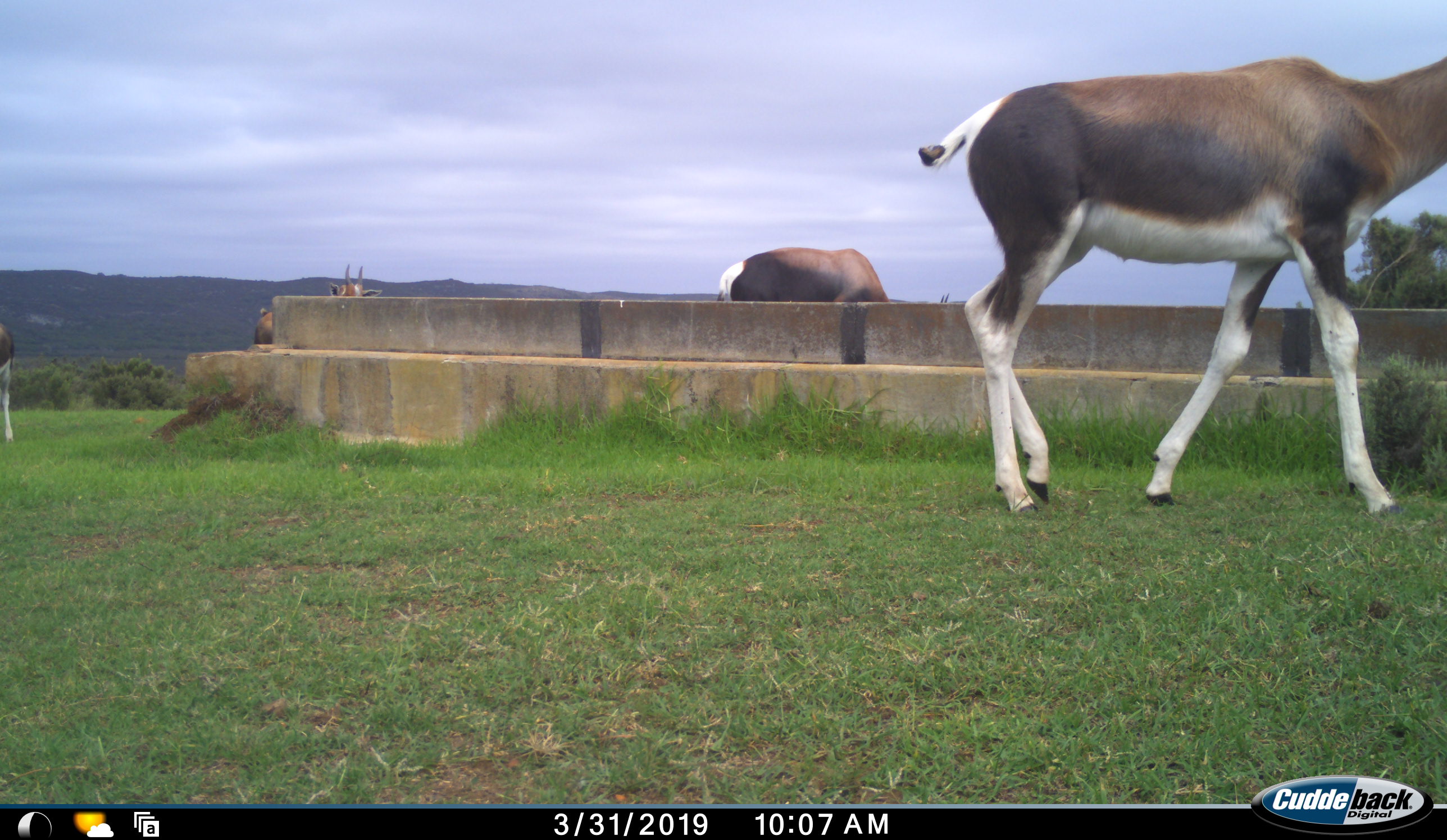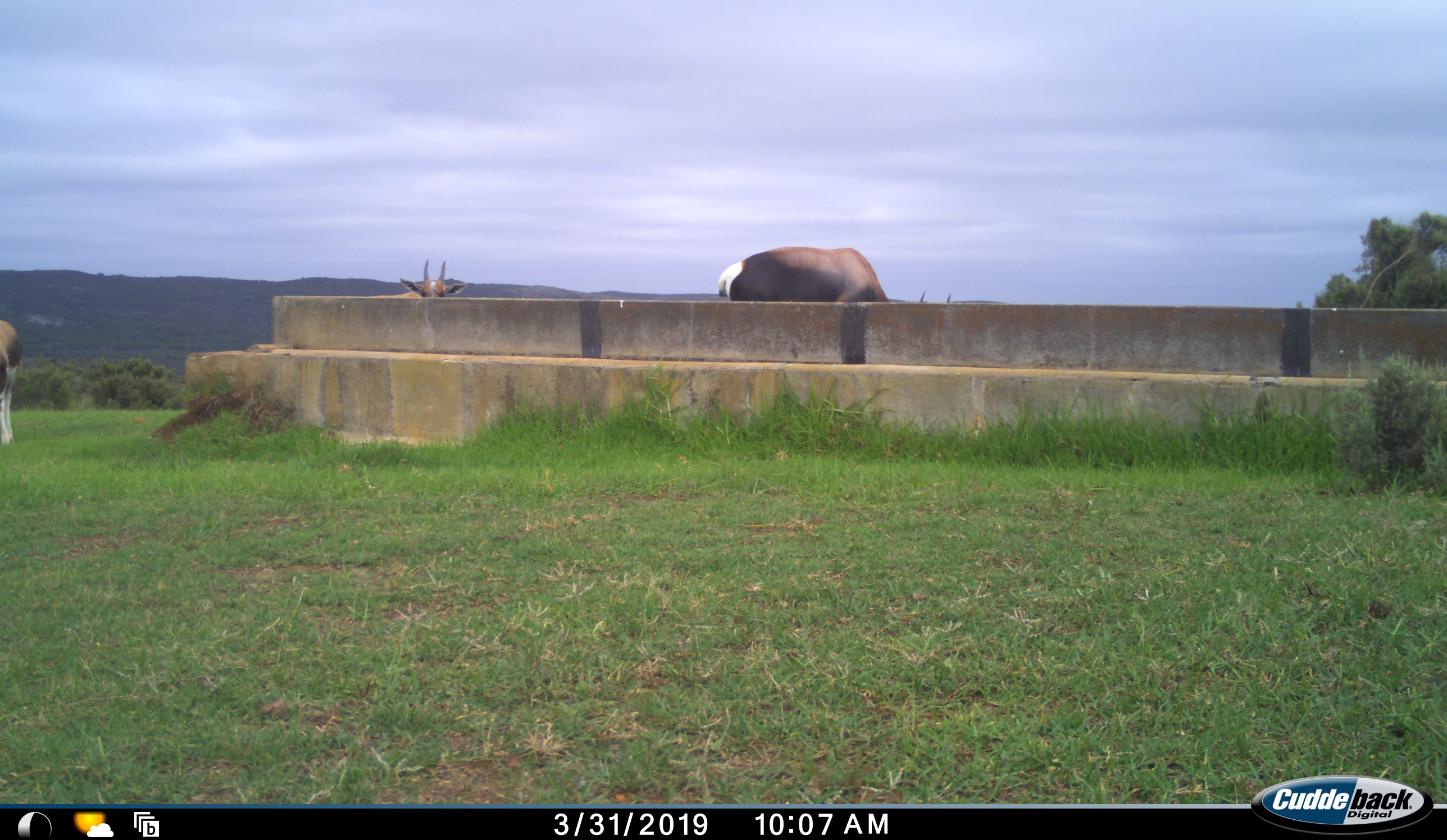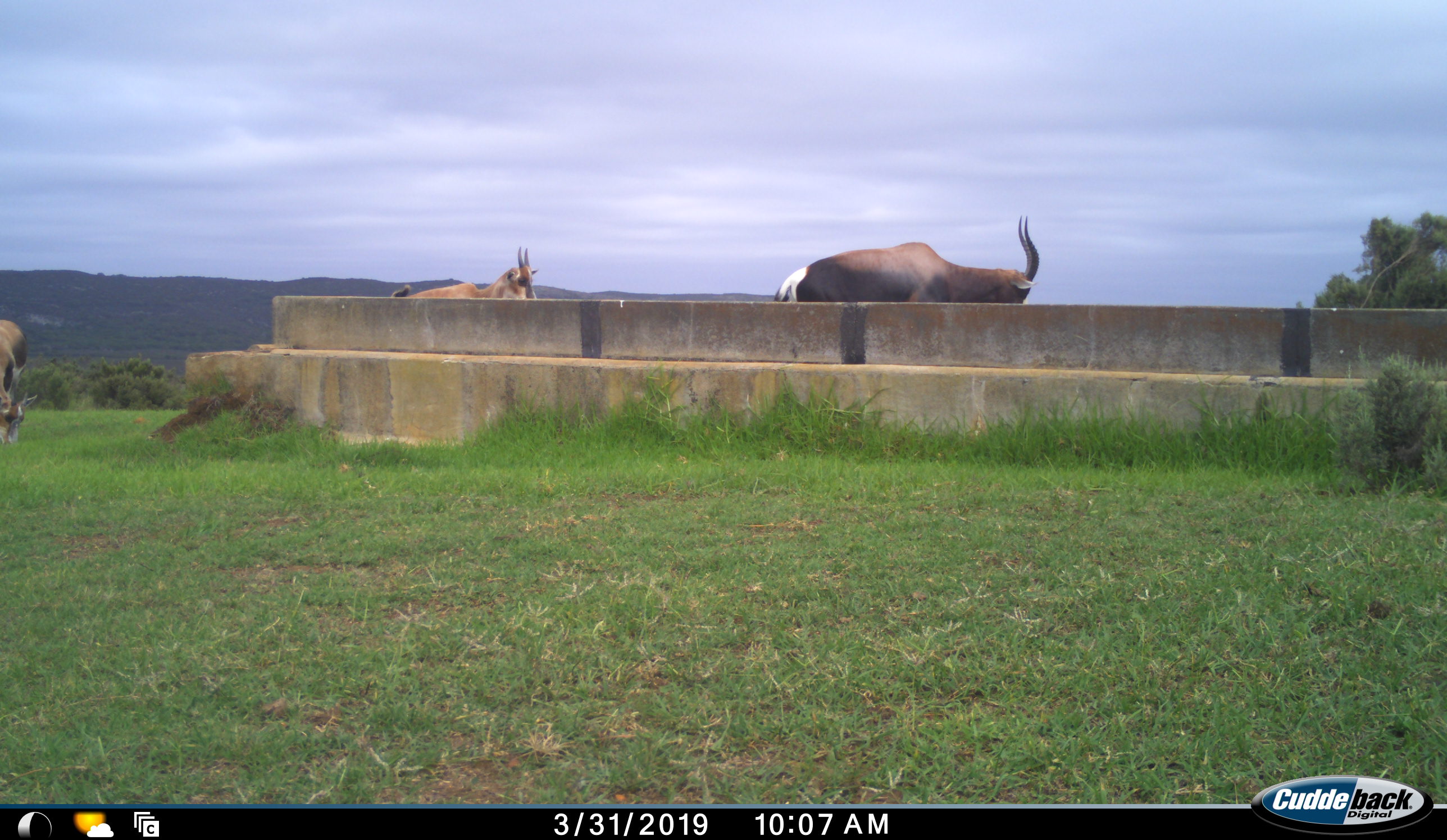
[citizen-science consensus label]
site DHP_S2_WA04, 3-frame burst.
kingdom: Animalia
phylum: Chordata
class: Mammalia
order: Artiodactyla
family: Bovidae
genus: Damaliscus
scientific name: Damaliscus pygargus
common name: bontebok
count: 4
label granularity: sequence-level